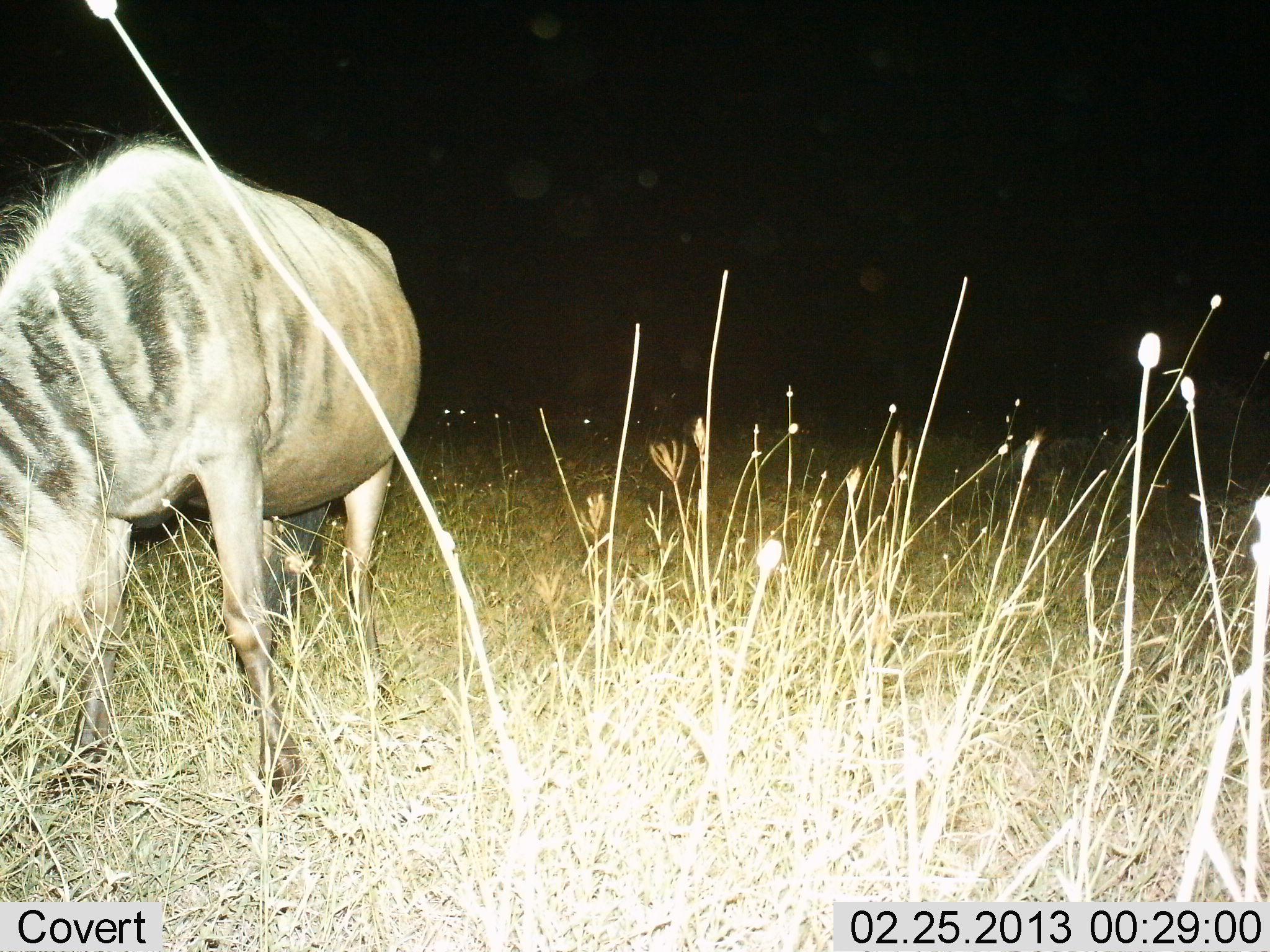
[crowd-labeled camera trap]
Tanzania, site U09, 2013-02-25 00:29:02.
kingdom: Animalia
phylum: Chordata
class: Mammalia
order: Artiodactyla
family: Bovidae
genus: Connochaetes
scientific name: Connochaetes taurinus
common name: blue wildebeest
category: wildebeest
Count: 1.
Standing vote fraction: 33%.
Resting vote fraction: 7%.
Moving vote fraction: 7%.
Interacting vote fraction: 0%.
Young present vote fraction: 0%.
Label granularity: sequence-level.